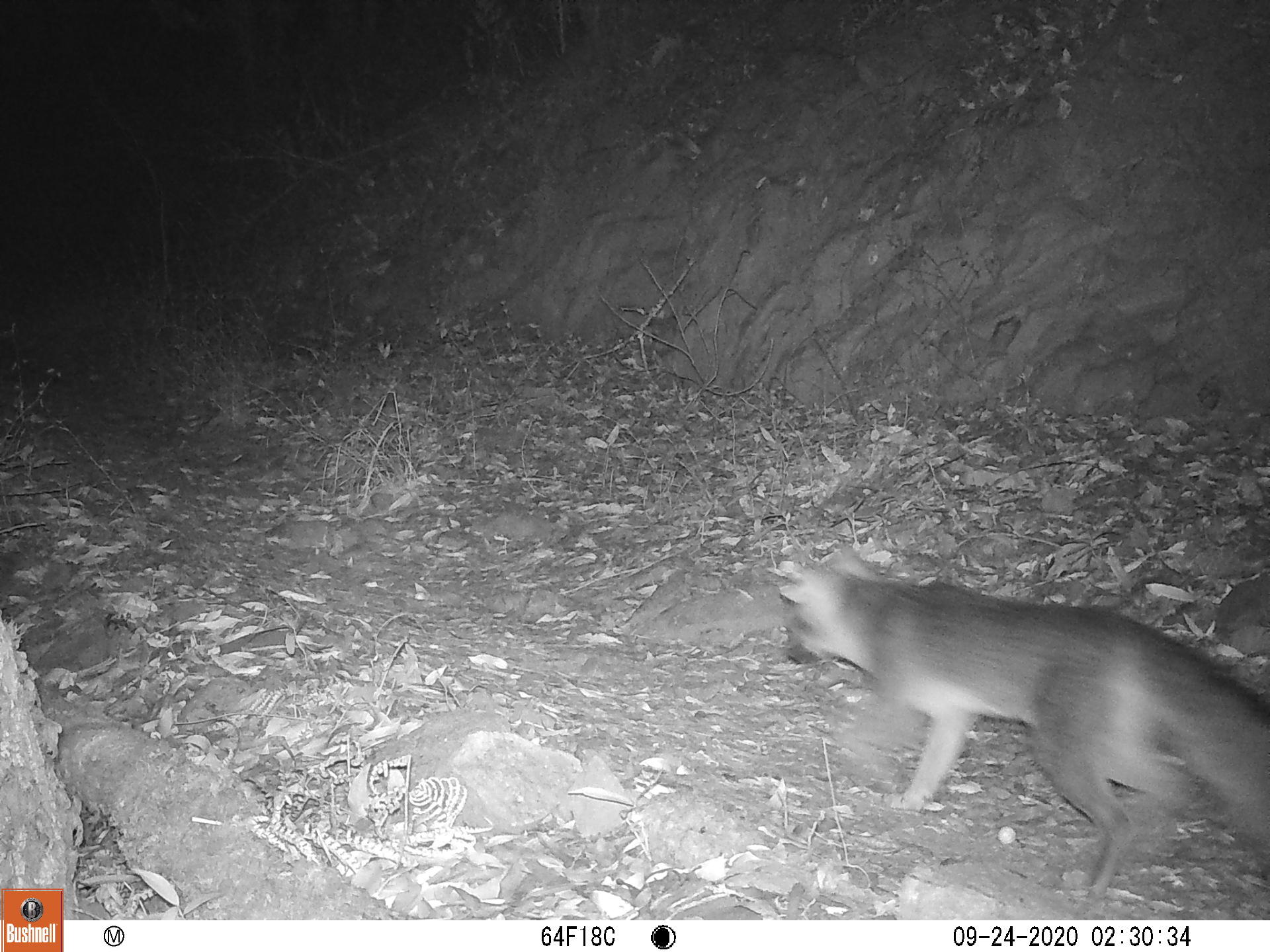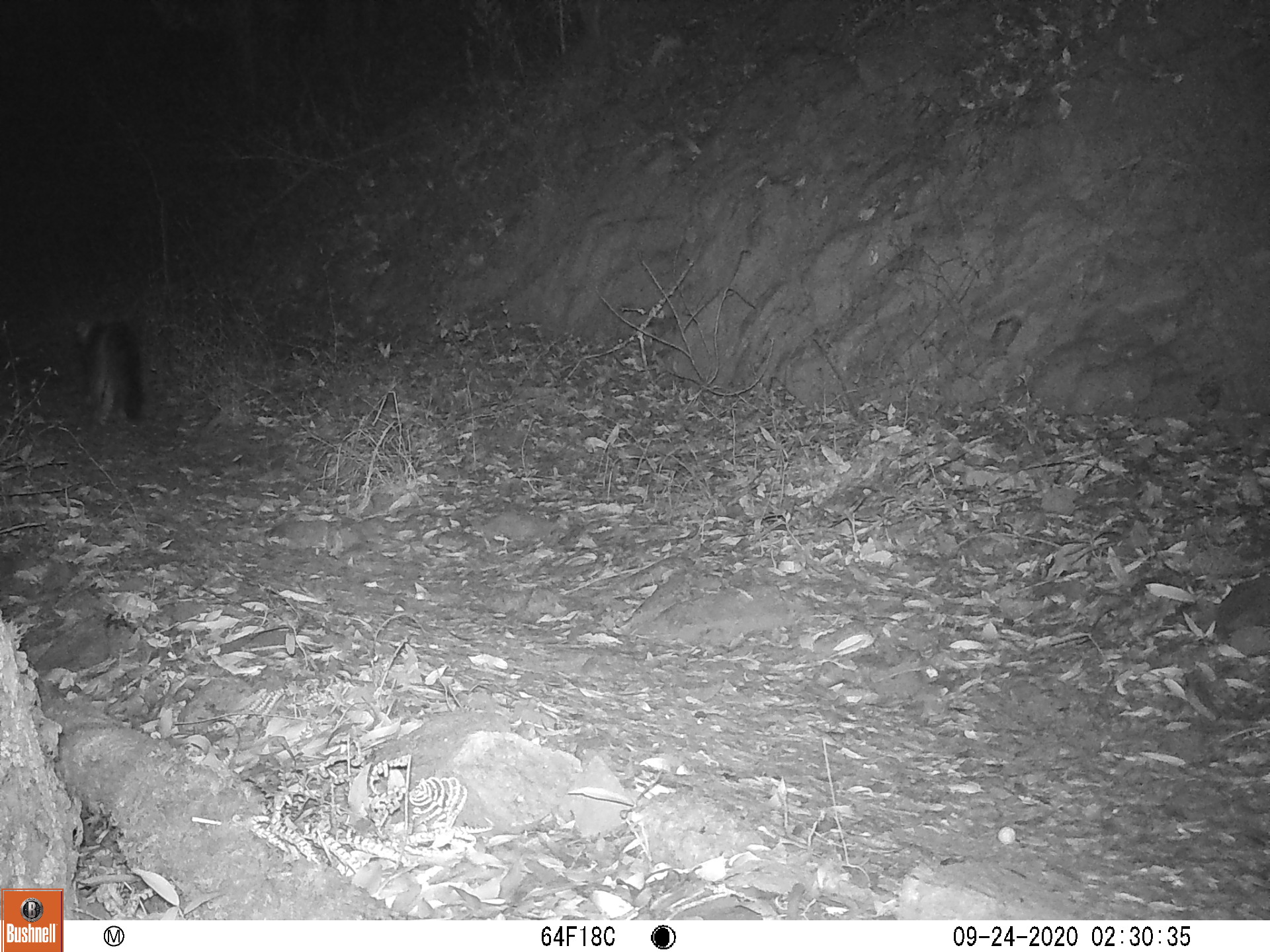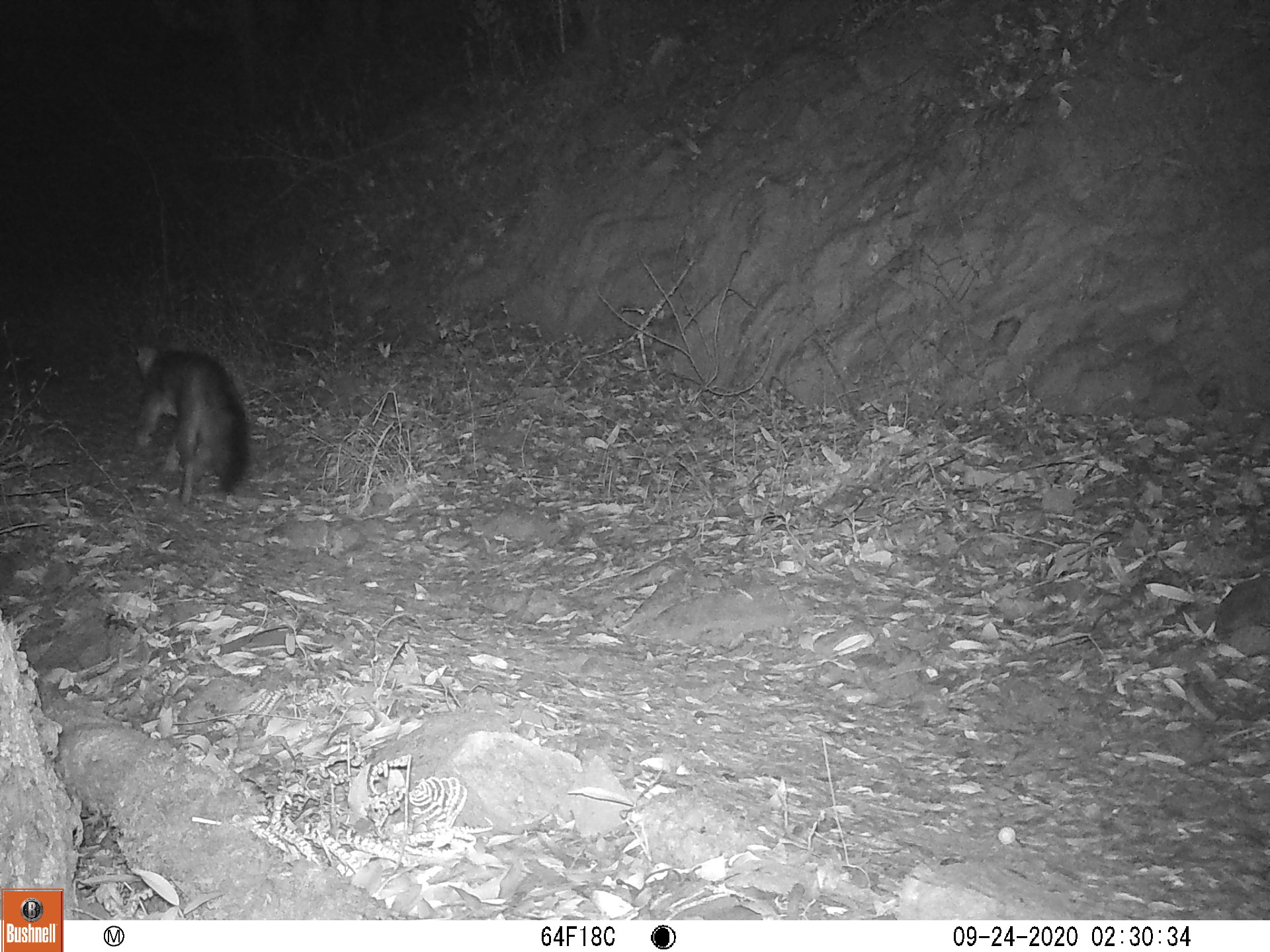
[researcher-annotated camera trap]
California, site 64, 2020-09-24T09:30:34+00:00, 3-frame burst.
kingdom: Animalia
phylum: Chordata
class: Mammalia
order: Carnivora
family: Canidae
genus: Urocyon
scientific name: Urocyon cinereoargenteus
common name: gray fox